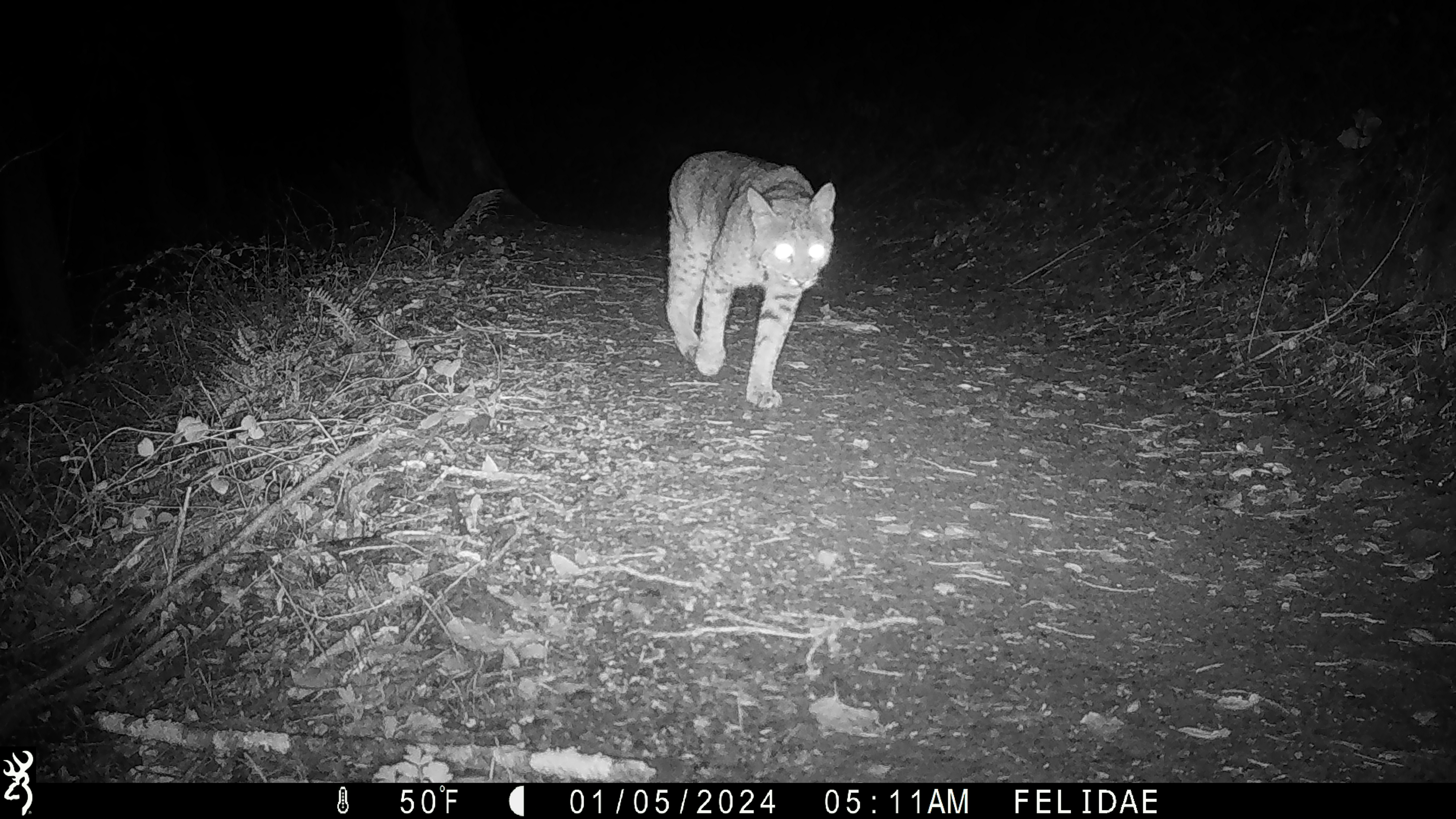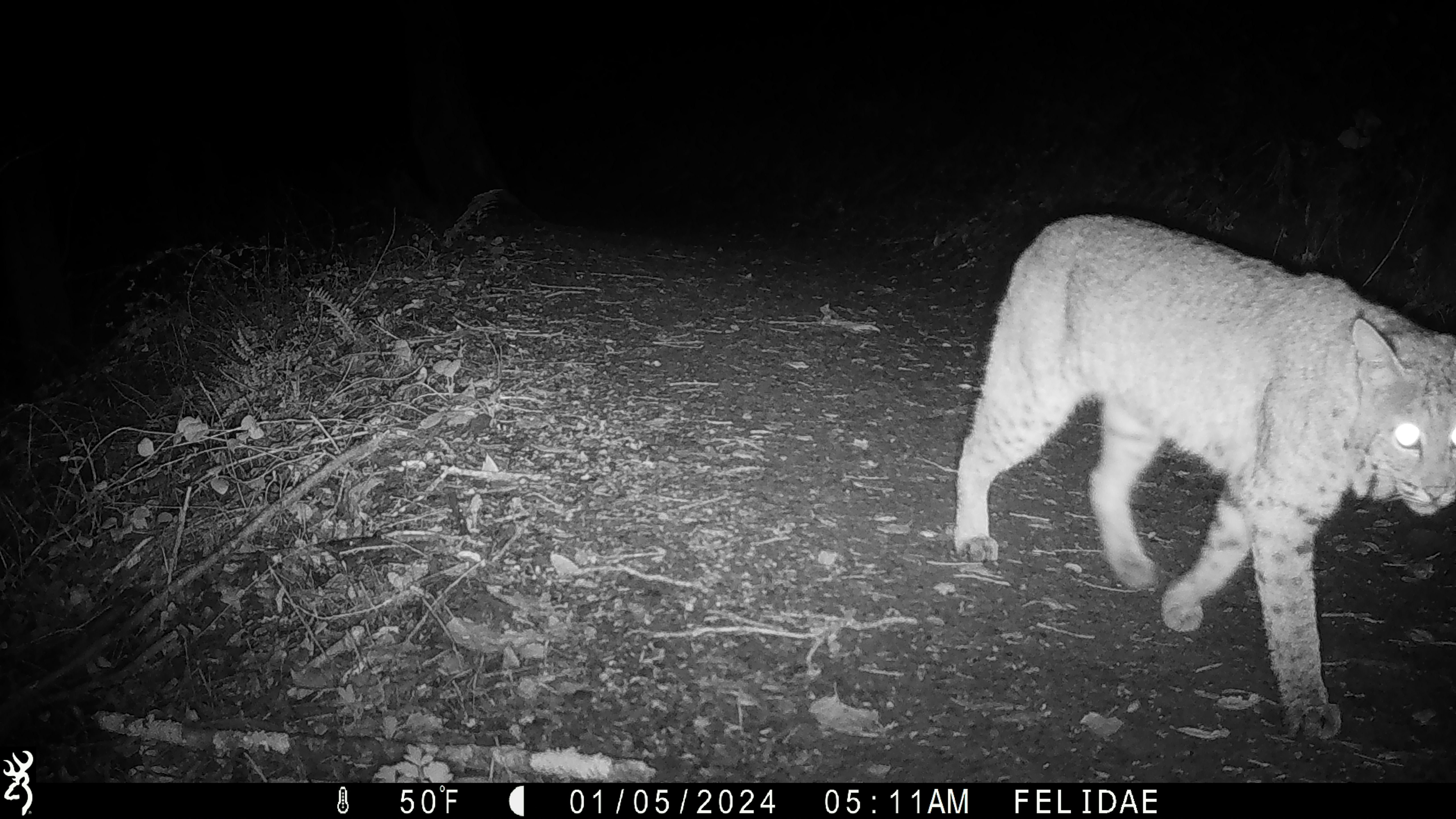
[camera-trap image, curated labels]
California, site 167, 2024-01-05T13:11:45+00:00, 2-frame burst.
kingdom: Animalia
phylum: Chordata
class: Mammalia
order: Carnivora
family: Felidae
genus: Lynx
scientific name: Lynx rufus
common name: bobcat